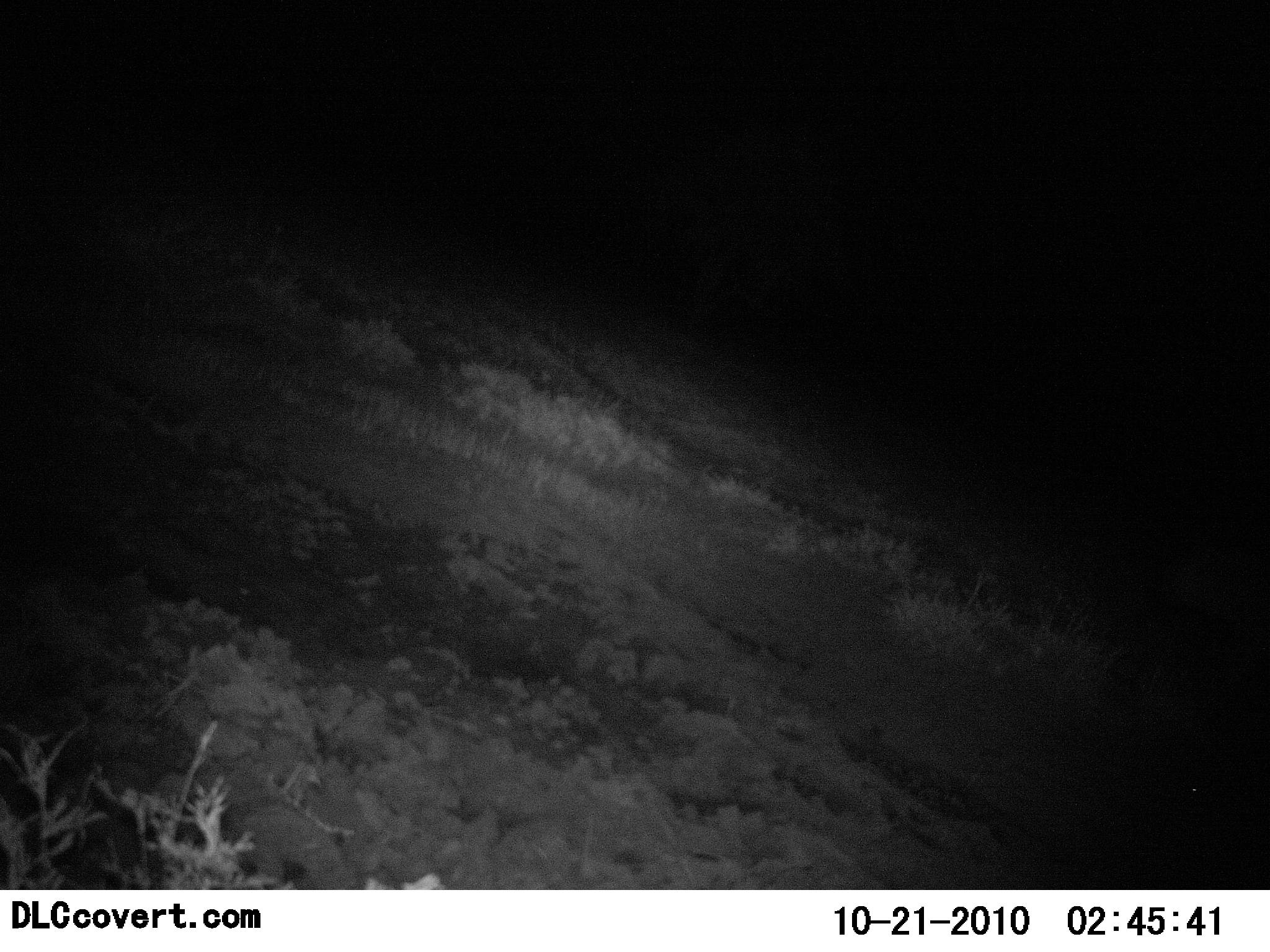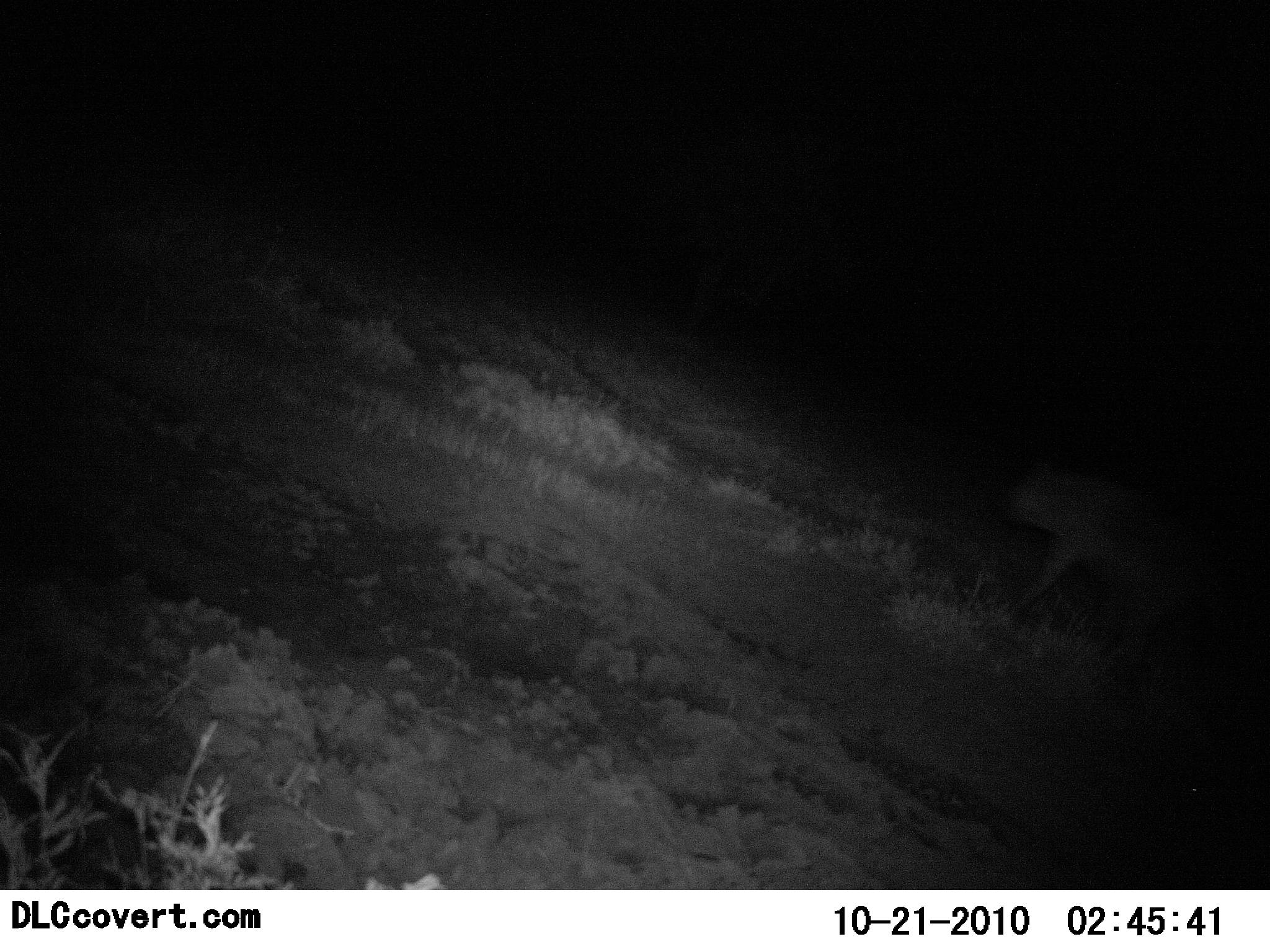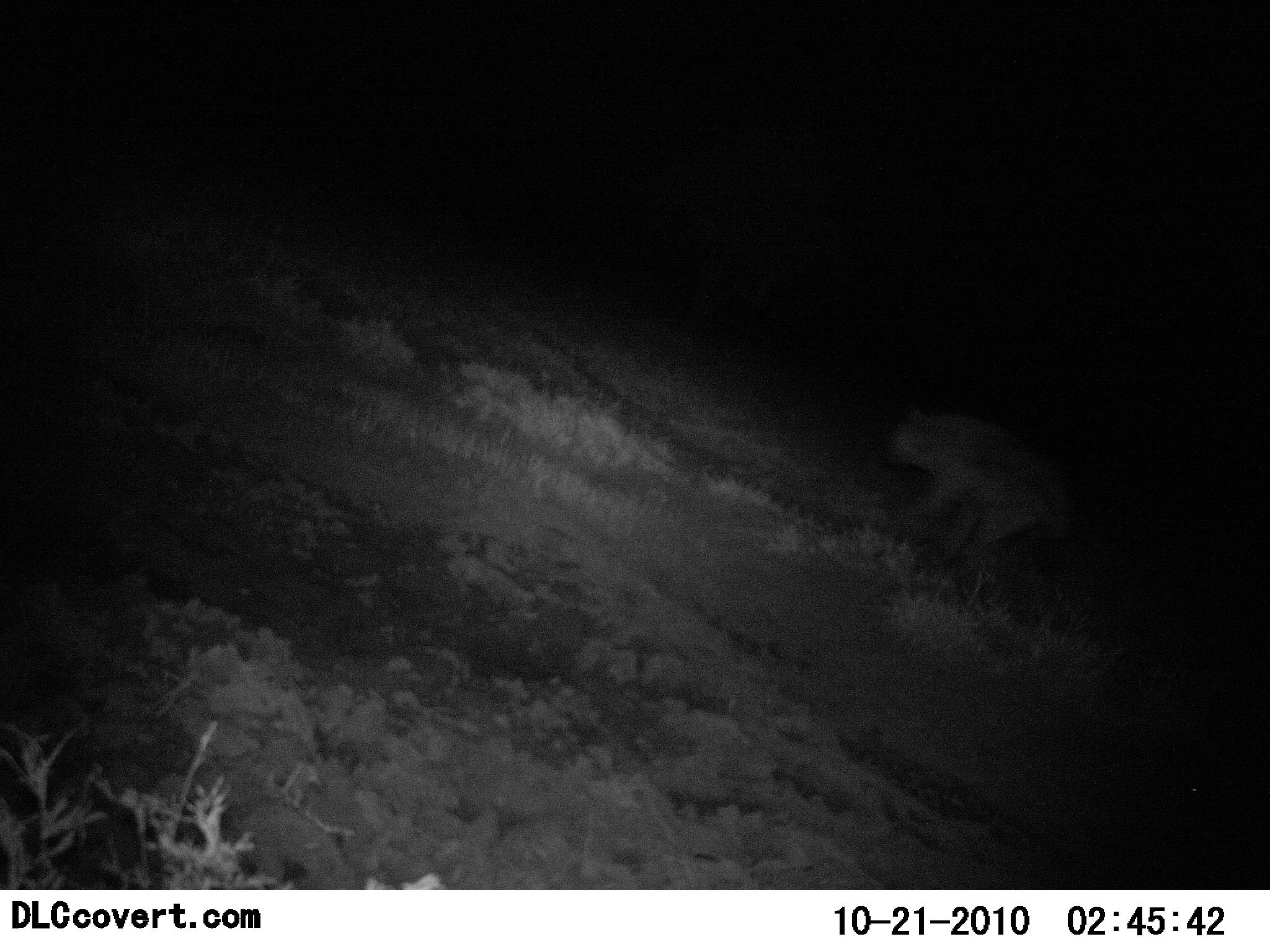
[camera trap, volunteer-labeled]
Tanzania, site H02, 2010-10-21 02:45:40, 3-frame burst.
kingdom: Animalia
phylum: Chordata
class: Mammalia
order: Carnivora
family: Hyaenidae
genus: Crocuta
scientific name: Crocuta crocuta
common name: spotted hyena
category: hyenaspotted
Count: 1.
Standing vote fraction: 7%.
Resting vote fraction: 0%.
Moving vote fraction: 93%.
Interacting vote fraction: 0%.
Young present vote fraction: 0%.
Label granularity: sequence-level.